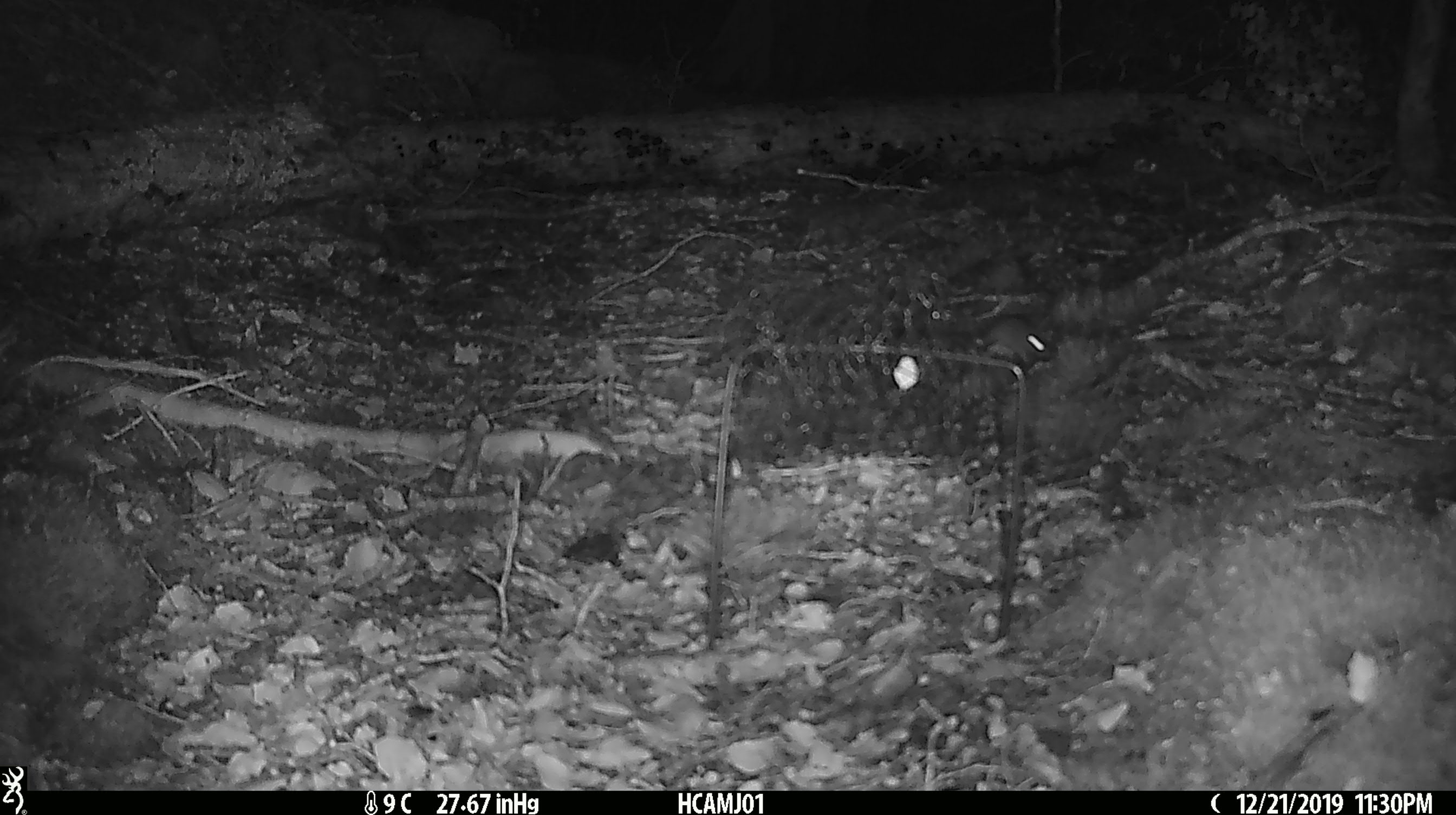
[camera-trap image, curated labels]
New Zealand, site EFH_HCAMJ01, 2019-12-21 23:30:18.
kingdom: Animalia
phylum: Chordata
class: Mammalia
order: Rodentia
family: Muridae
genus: Mus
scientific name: Mus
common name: mouse